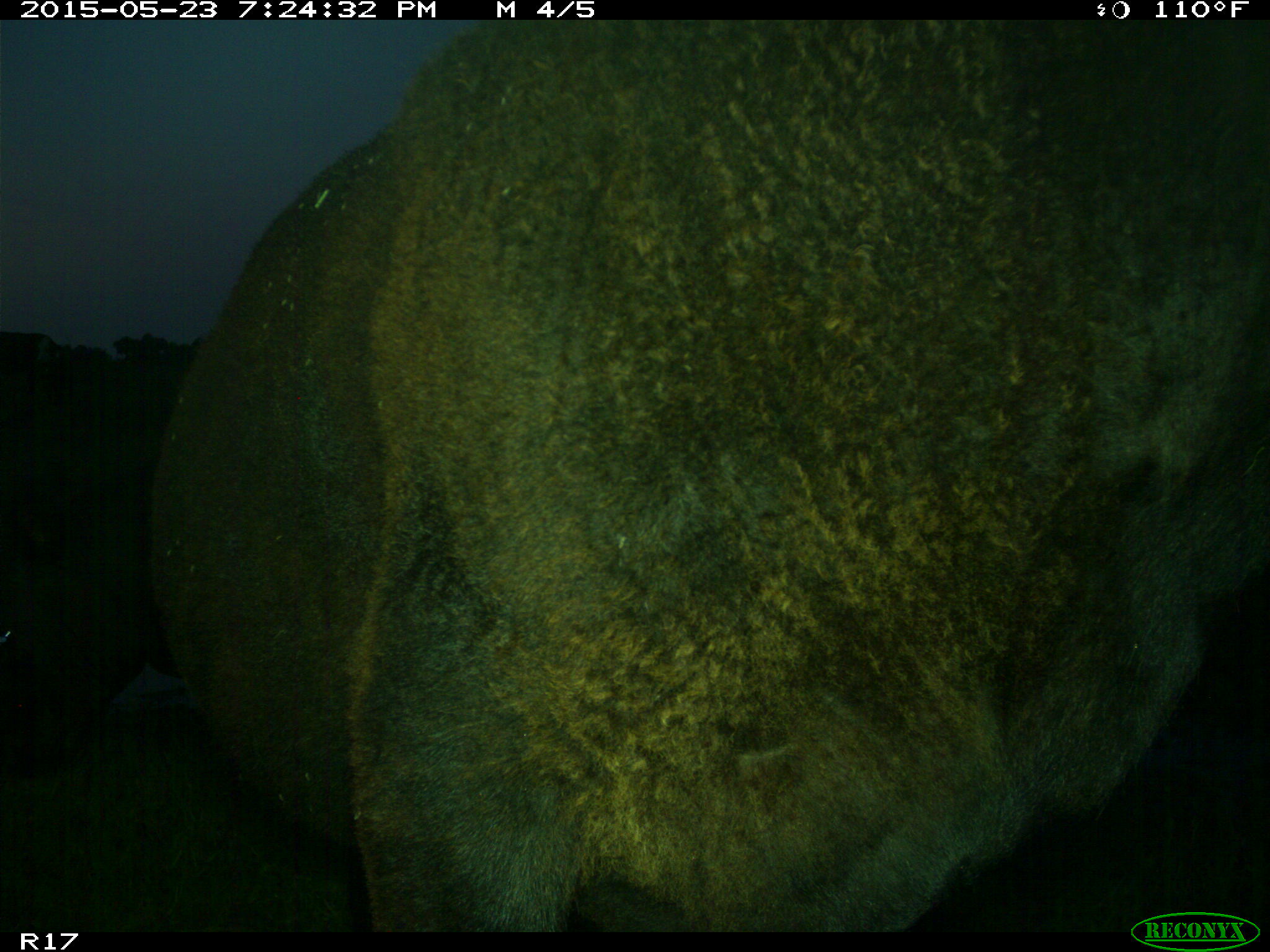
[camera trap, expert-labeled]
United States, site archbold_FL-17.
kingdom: Animalia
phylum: Chordata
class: Mammalia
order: Artiodactyla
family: Bovidae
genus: Bos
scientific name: Bos taurus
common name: domestic cow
Bos taurus (domestic cow).